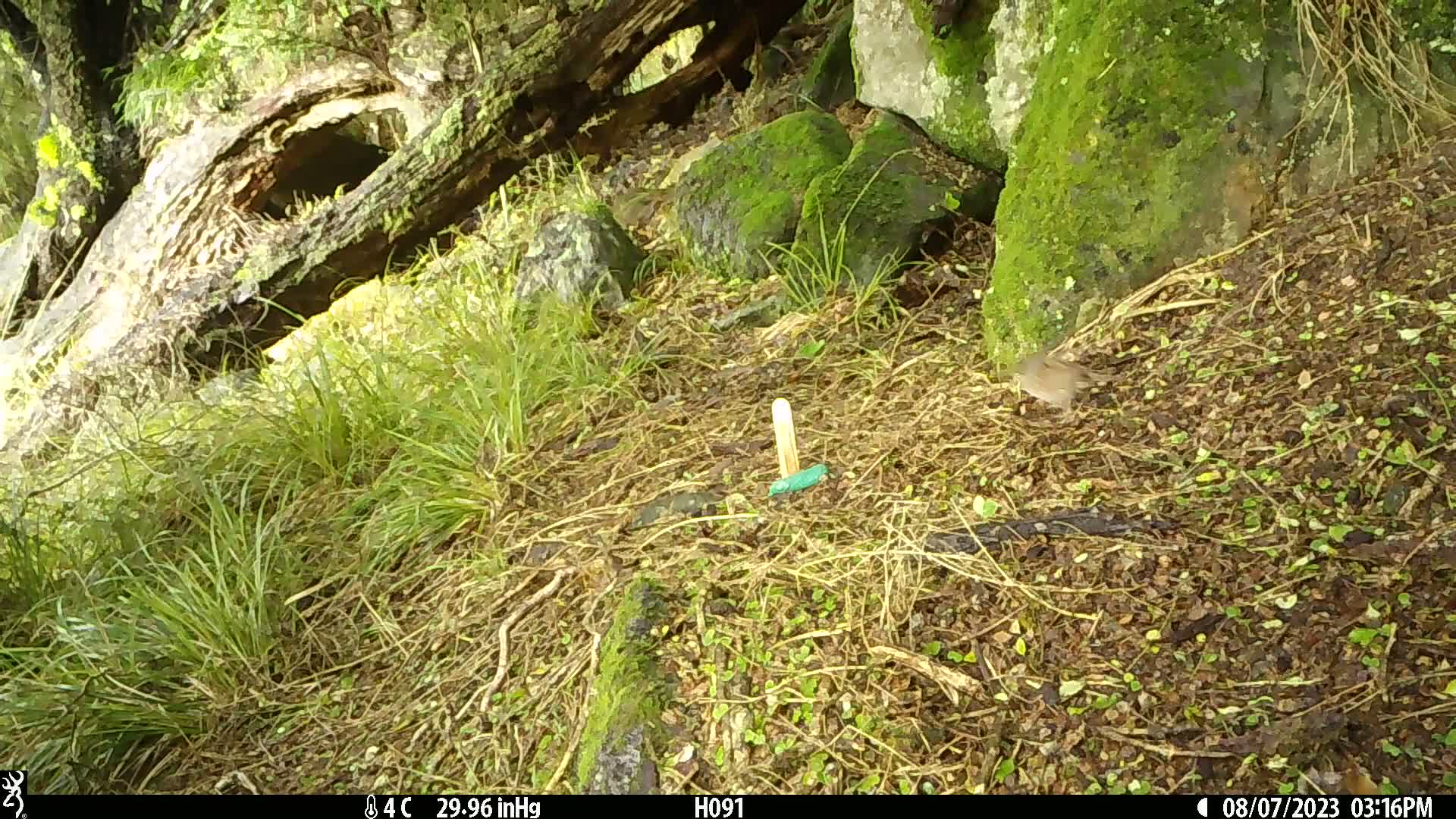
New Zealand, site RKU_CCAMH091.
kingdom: Animalia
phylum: Chordata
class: Aves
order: Passeriformes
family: Prunellidae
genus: Prunella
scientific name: Prunella modularis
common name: dunnock